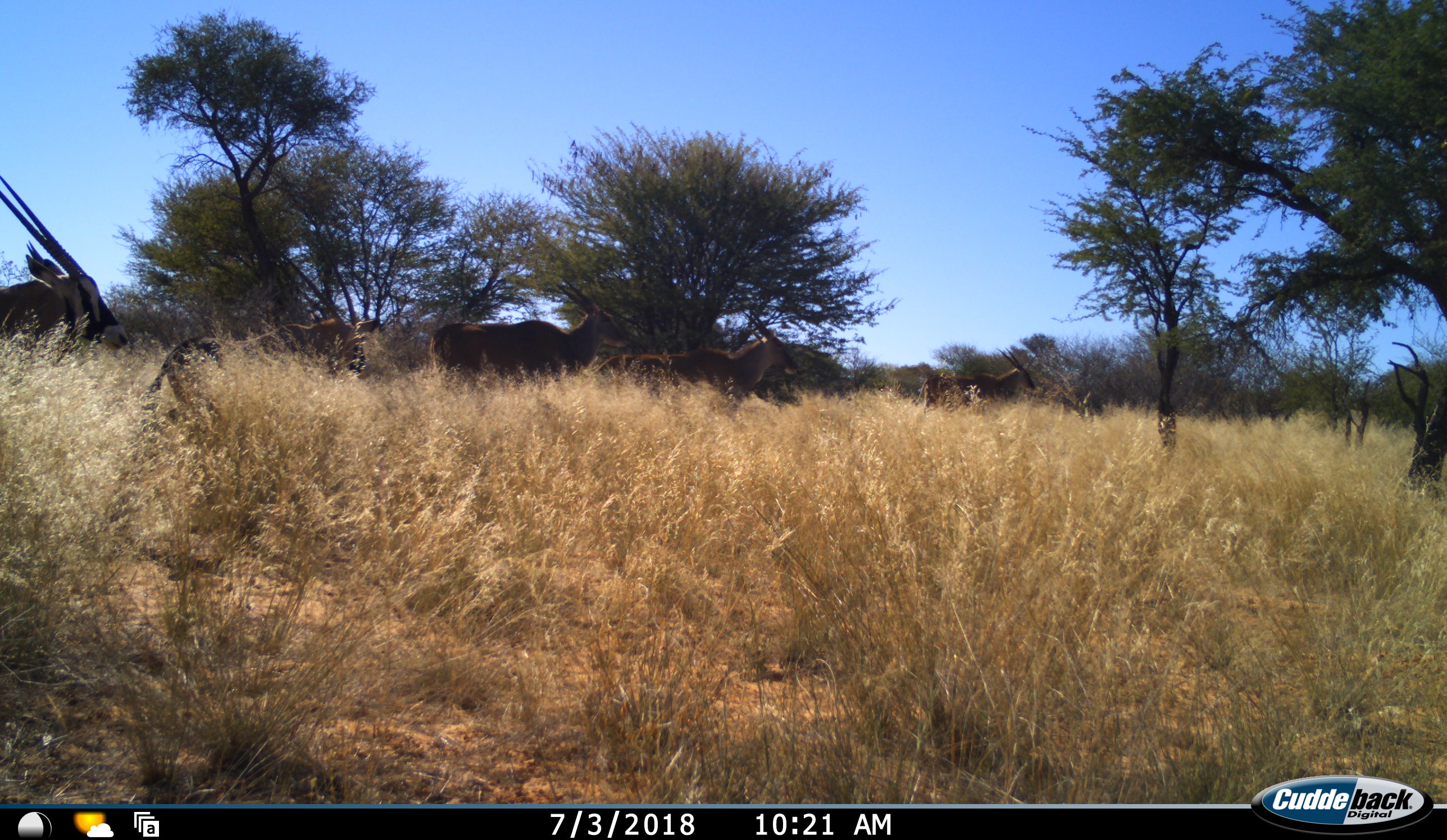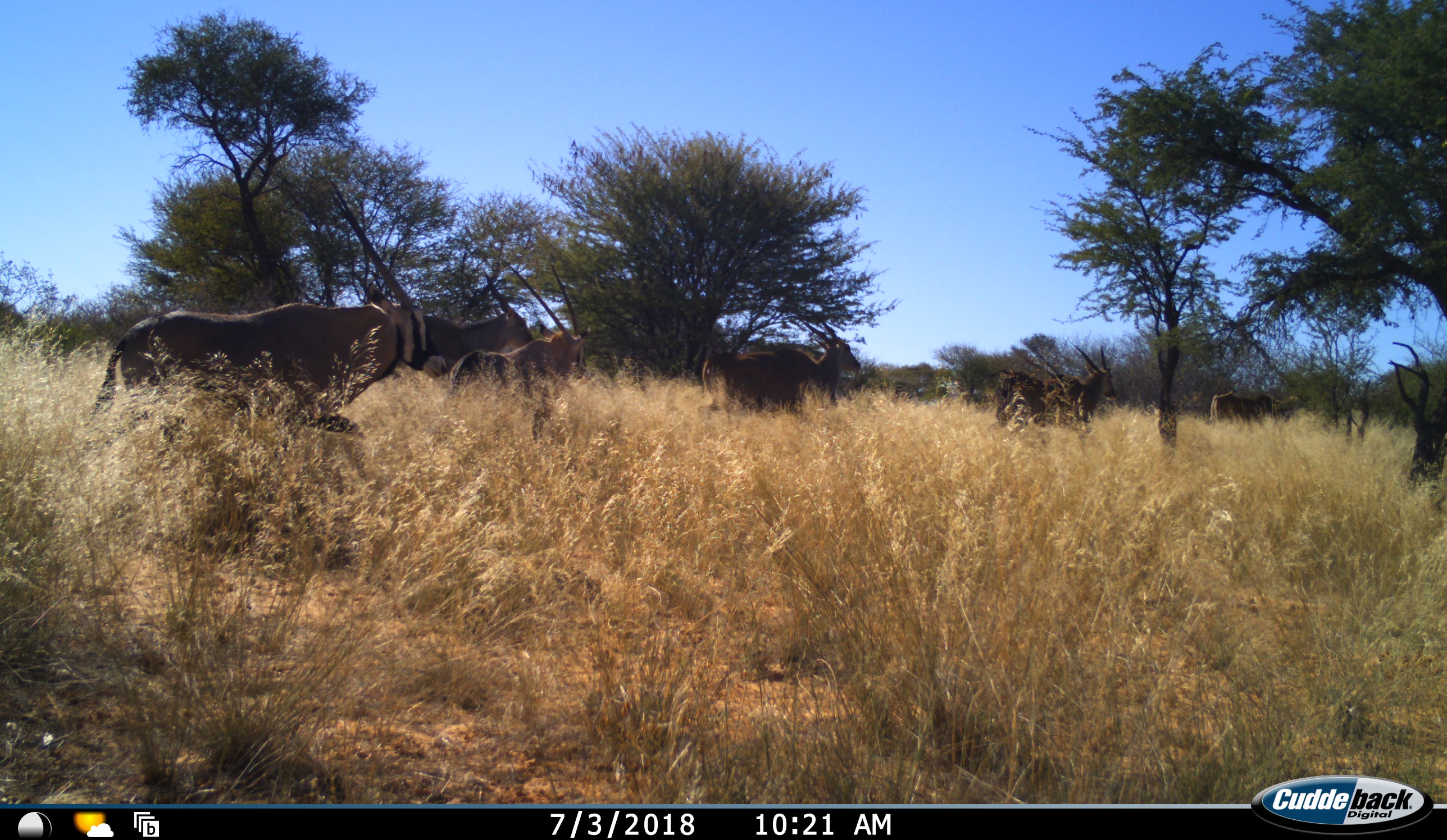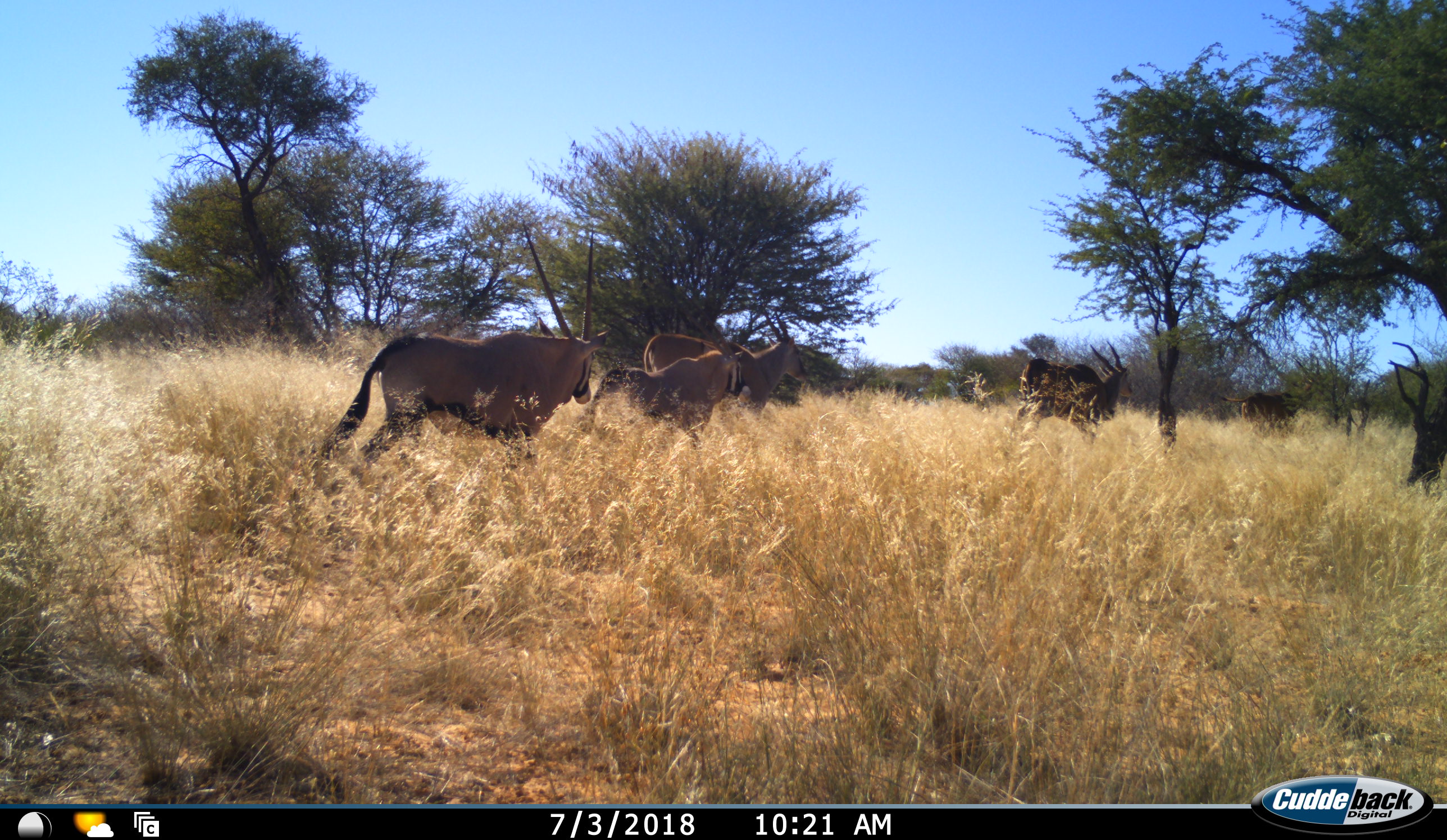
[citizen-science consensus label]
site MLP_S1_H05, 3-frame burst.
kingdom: Animalia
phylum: Chordata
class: Mammalia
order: Artiodactyla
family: Bovidae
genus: Oryx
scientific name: Oryx gazella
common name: gemsbok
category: oryx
Oryx (gemsbok) (Oryx gazella), count 6. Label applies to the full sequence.